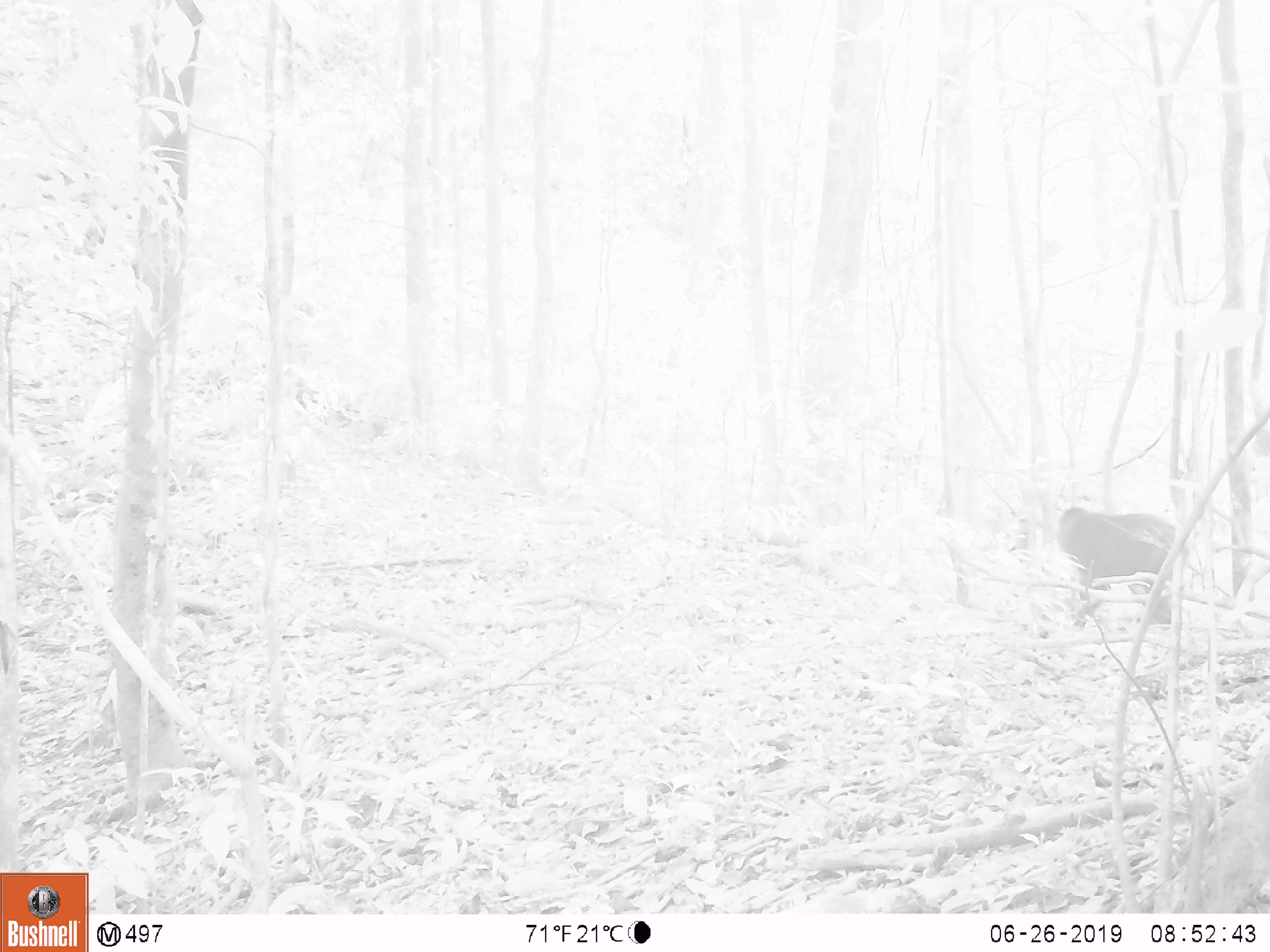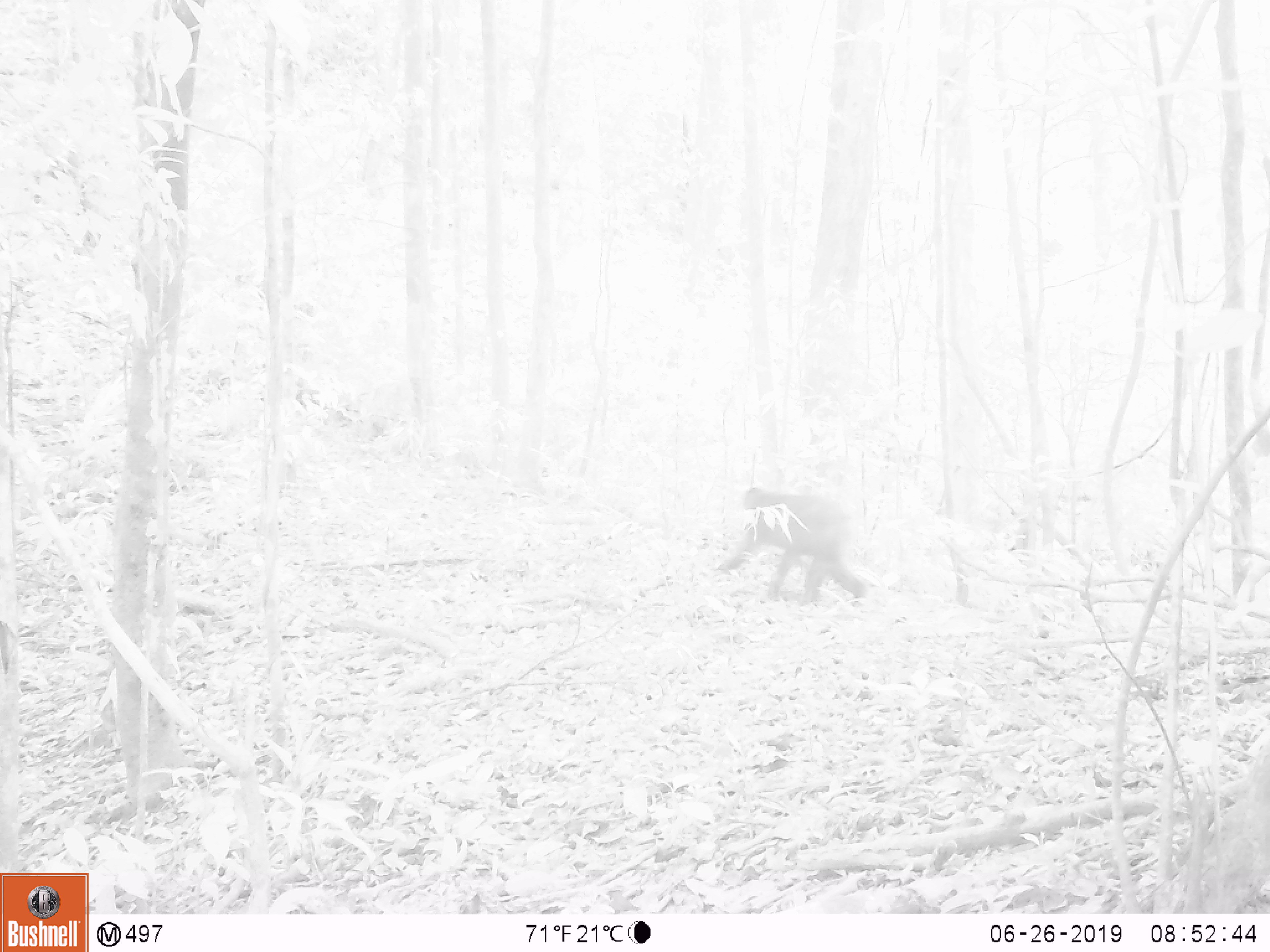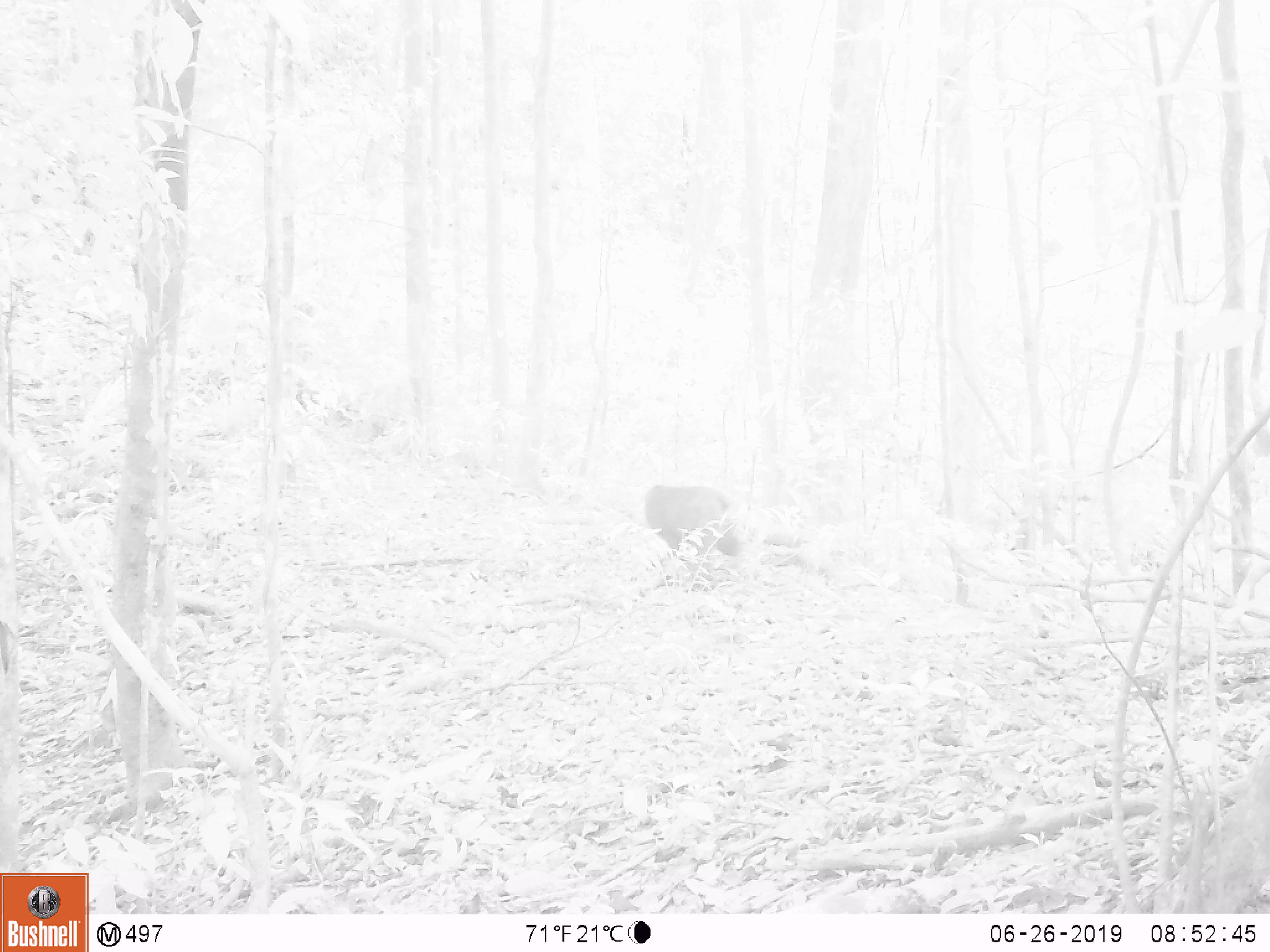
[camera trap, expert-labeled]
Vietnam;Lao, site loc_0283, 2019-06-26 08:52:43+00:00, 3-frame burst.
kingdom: Animalia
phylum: Chordata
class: Mammalia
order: Primates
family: Cercopithecidae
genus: Macaca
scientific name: Macaca arctoides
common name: stump-tailed macaque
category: stump tailed macaque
Stump tailed macaque (stump-tailed macaque) (Macaca arctoides). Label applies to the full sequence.